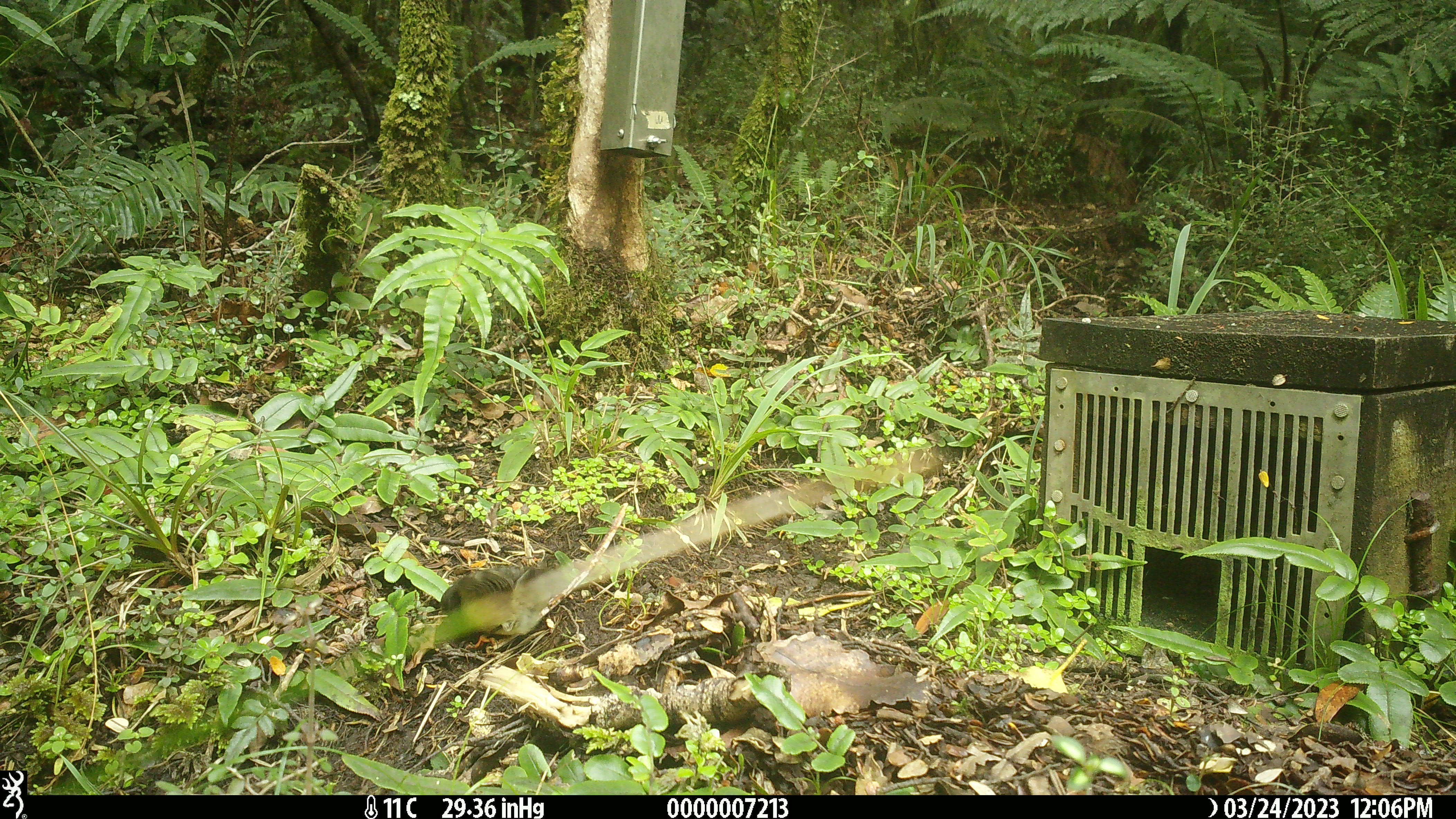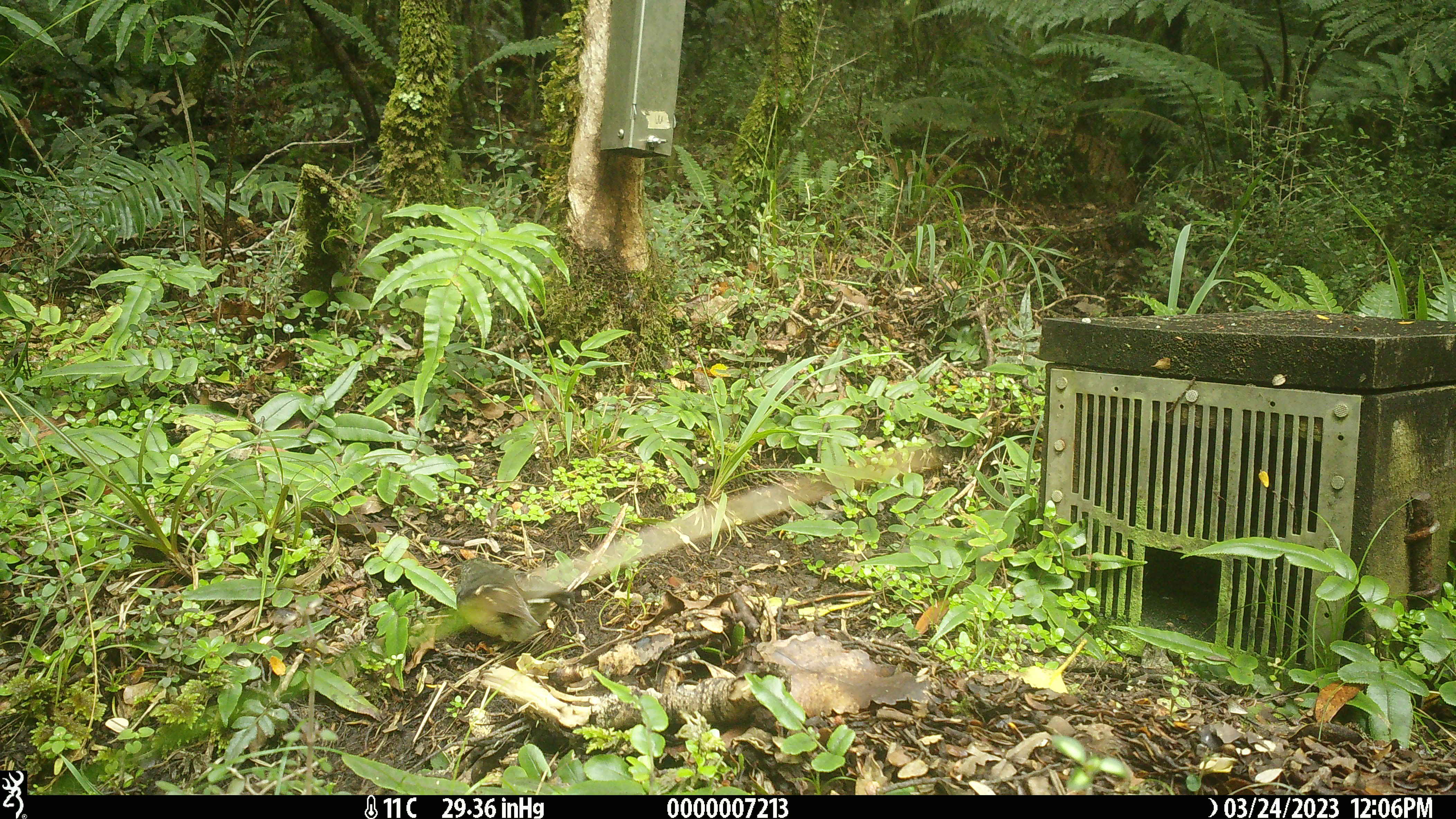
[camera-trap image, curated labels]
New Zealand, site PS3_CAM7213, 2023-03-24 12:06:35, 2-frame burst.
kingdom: Animalia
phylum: Chordata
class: Aves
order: Passeriformes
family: Petroicidae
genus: Petroica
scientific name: Petroica macrocephala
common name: tomtit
Tomtit (Petroica macrocephala).